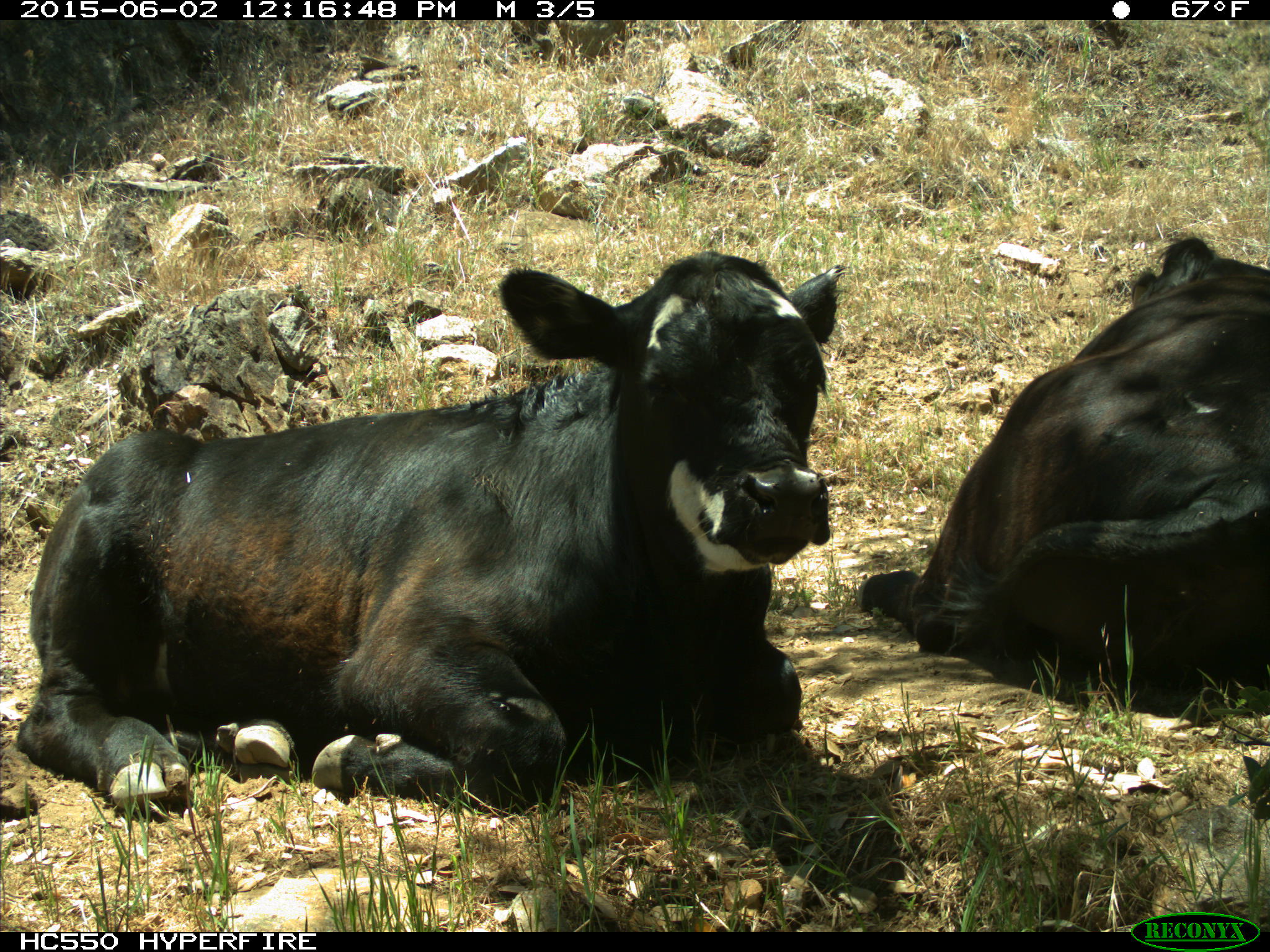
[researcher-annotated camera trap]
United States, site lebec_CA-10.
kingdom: Animalia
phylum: Chordata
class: Mammalia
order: Artiodactyla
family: Bovidae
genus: Bos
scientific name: Bos taurus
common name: domestic cow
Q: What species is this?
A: Bos taurus (domestic cow).